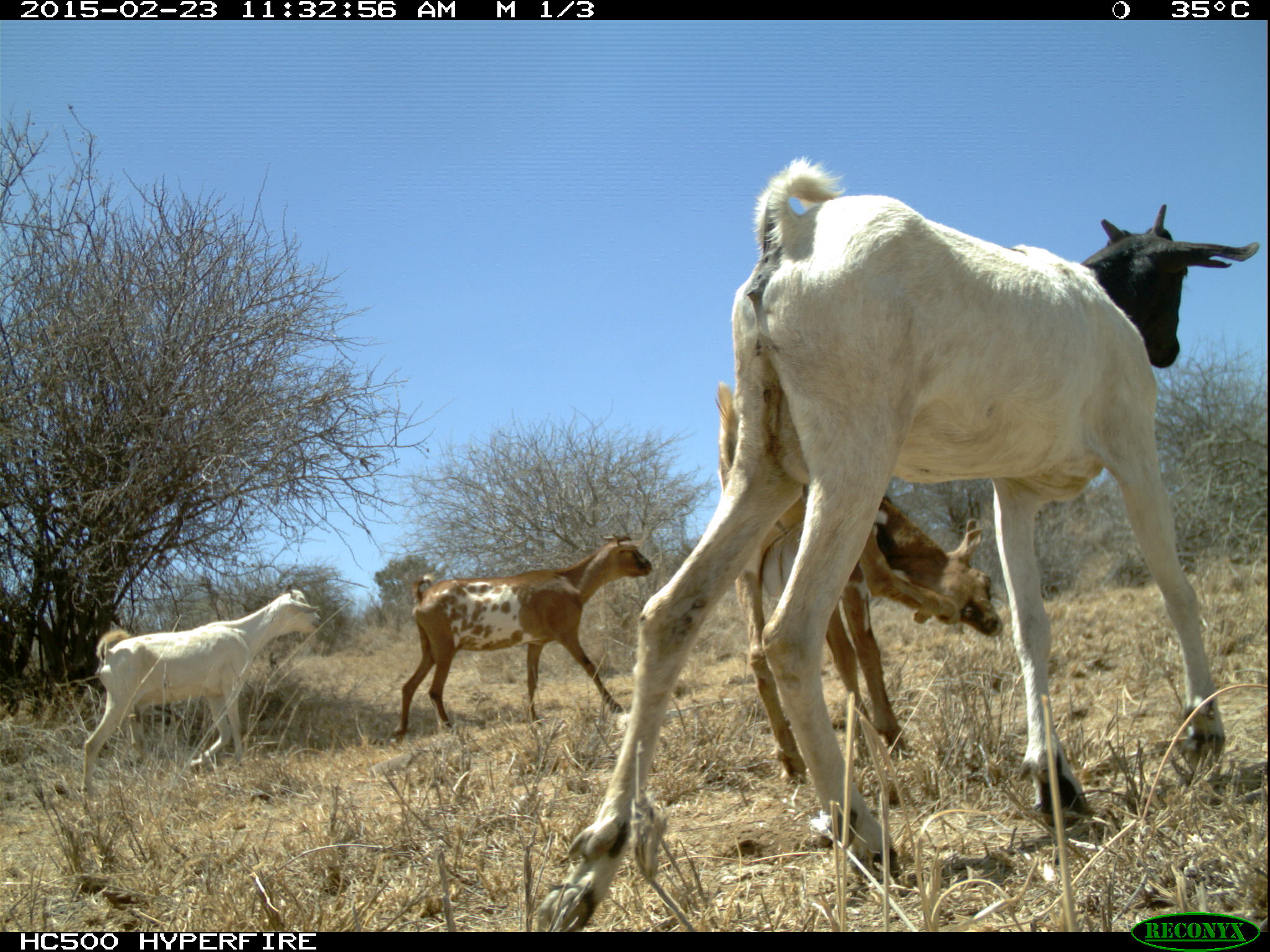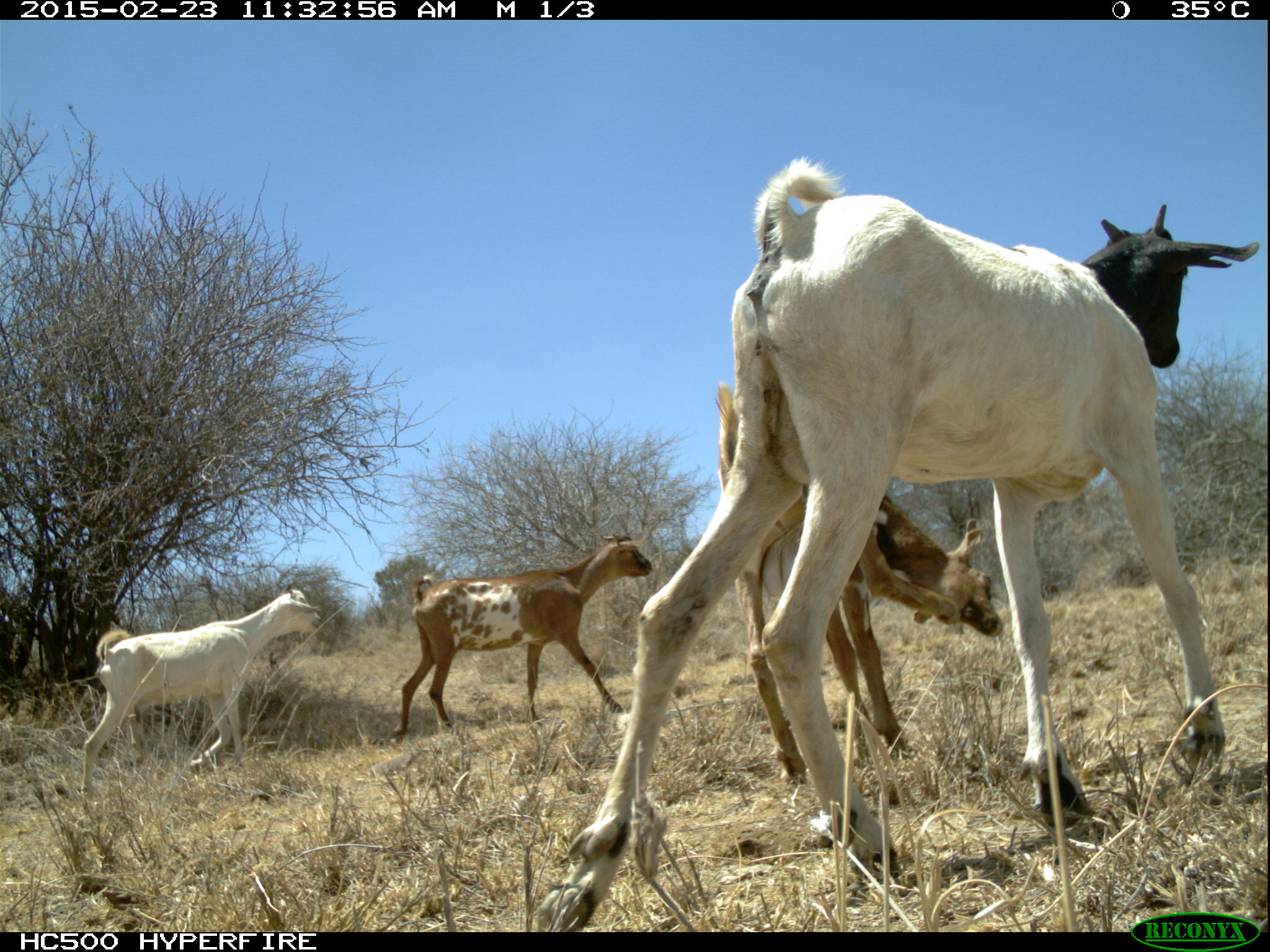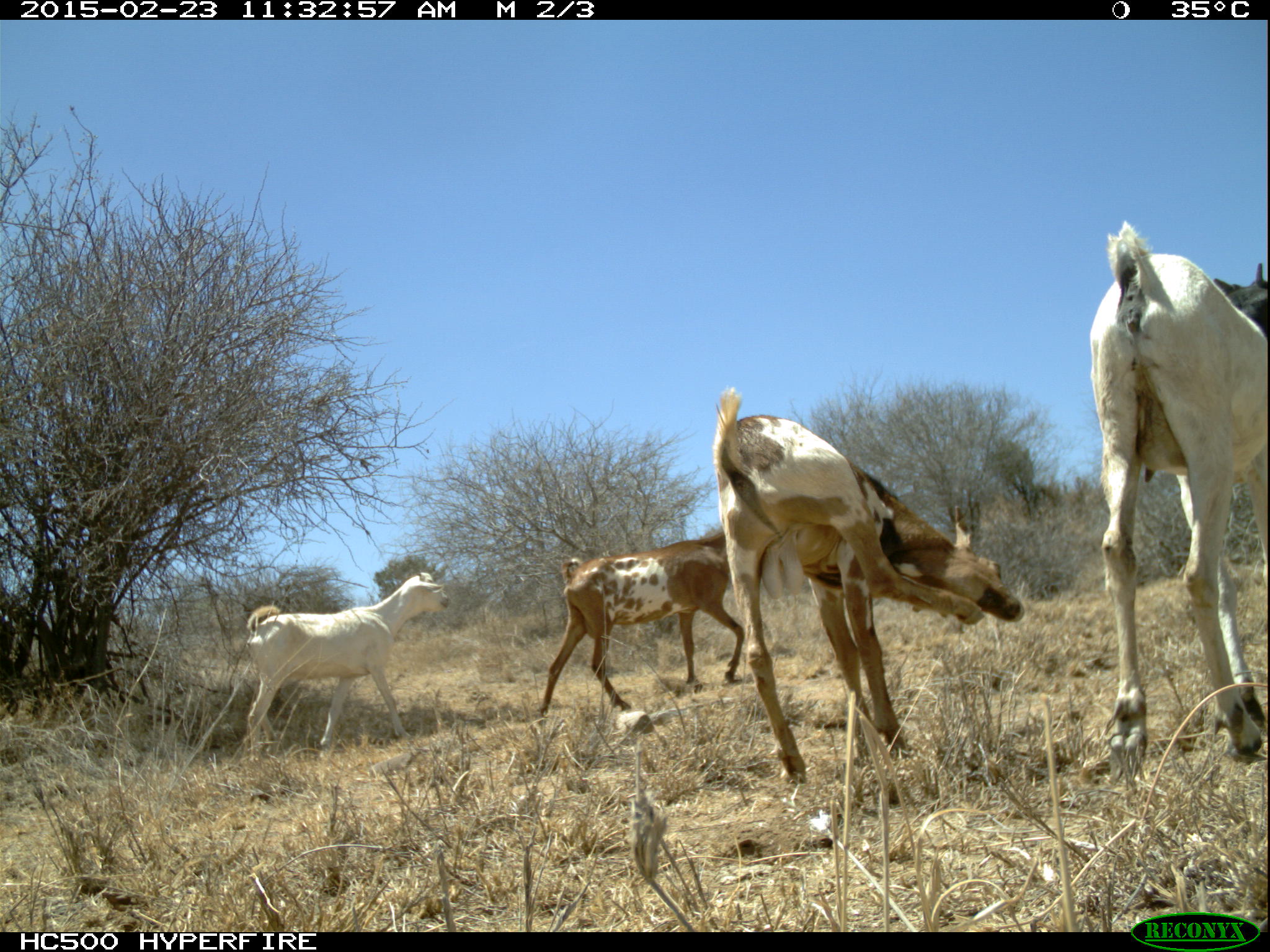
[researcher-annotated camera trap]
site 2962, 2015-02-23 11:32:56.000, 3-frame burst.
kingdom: Animalia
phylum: Chordata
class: Mammalia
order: Artiodactyla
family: Bovidae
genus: Capra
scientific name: Capra aegagrus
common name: wild goat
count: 6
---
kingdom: Animalia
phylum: Chordata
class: Mammalia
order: Perissodactyla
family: Equidae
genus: Equus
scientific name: Equus africanus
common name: african wild ass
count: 1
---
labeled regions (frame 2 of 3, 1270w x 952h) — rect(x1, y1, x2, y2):
equus africanus: rect(532, 159, 1251, 914); rect(711, 377, 1003, 765); rect(395, 533, 653, 739); rect(80, 585, 322, 785)